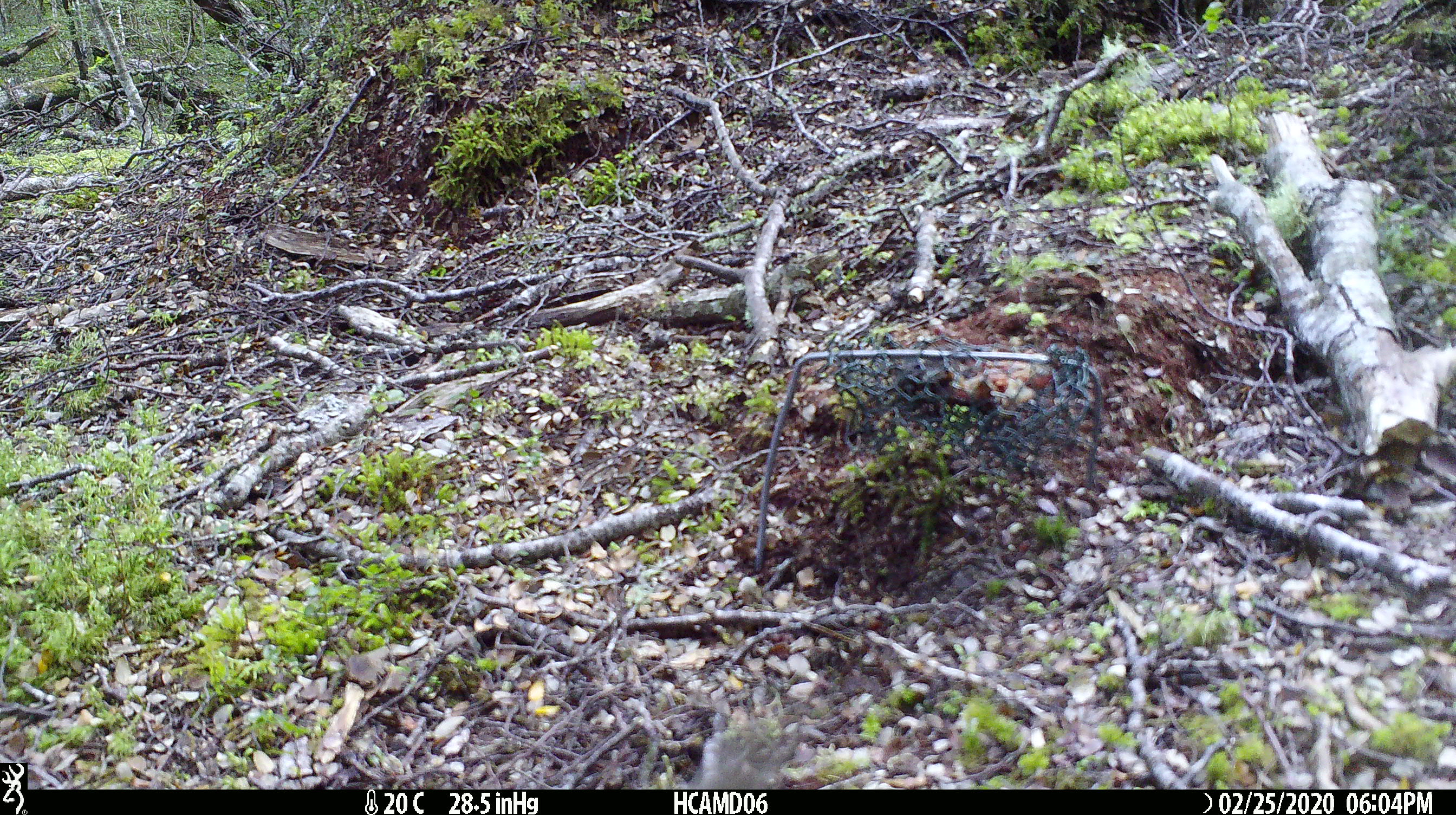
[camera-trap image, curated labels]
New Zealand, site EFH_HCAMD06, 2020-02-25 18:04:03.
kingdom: Animalia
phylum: Chordata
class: Mammalia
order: Rodentia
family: Muridae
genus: Mus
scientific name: Mus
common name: mouse